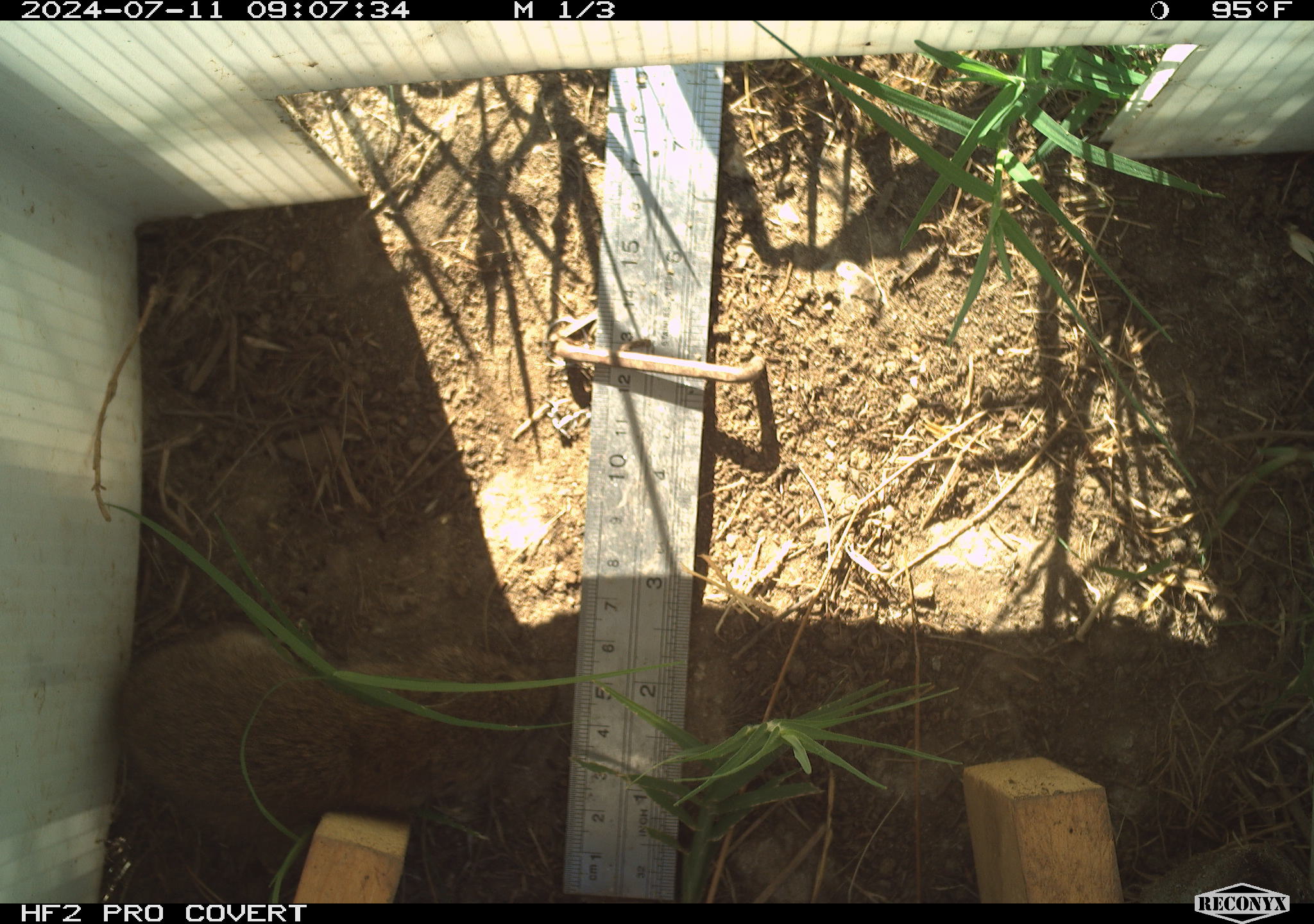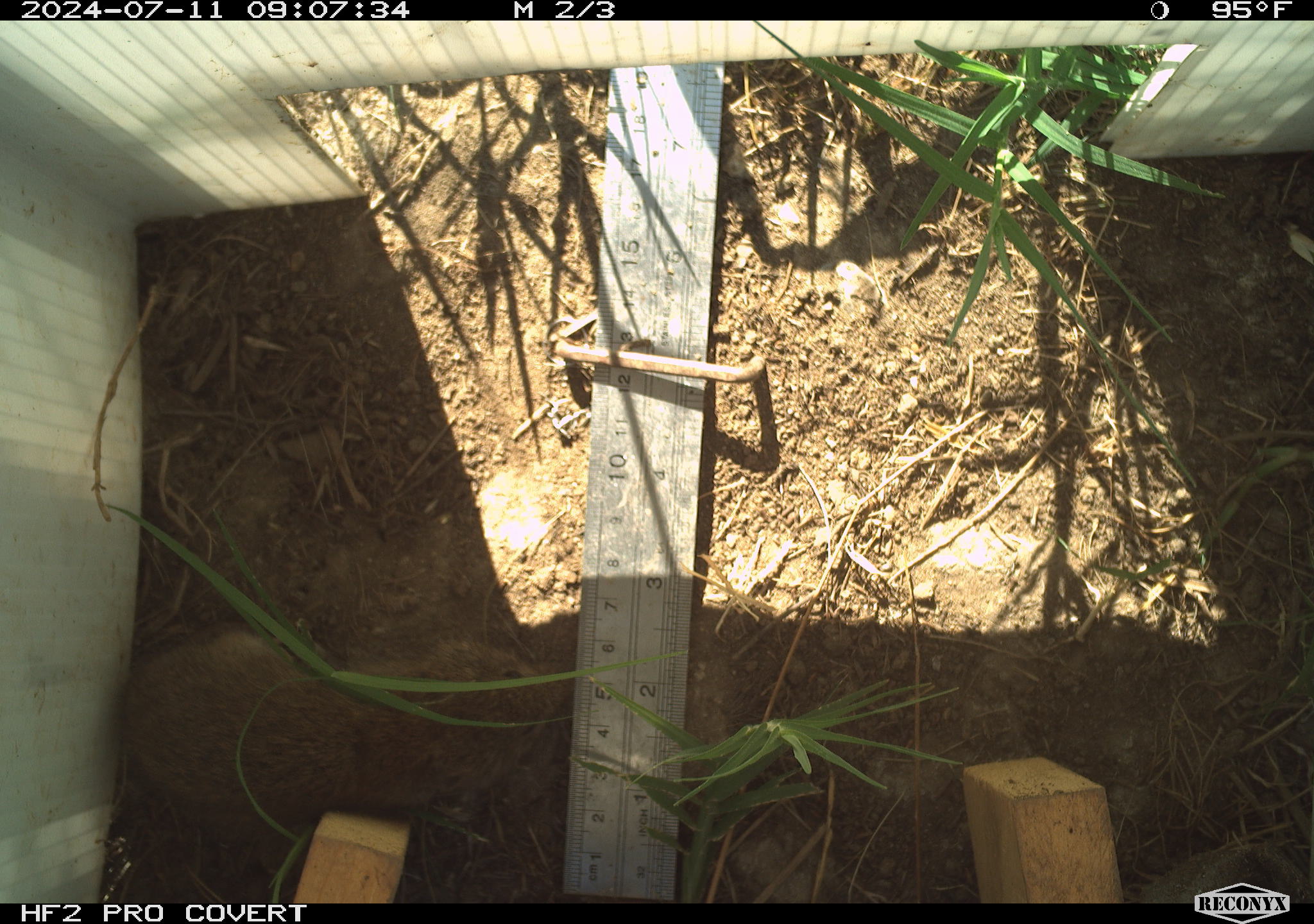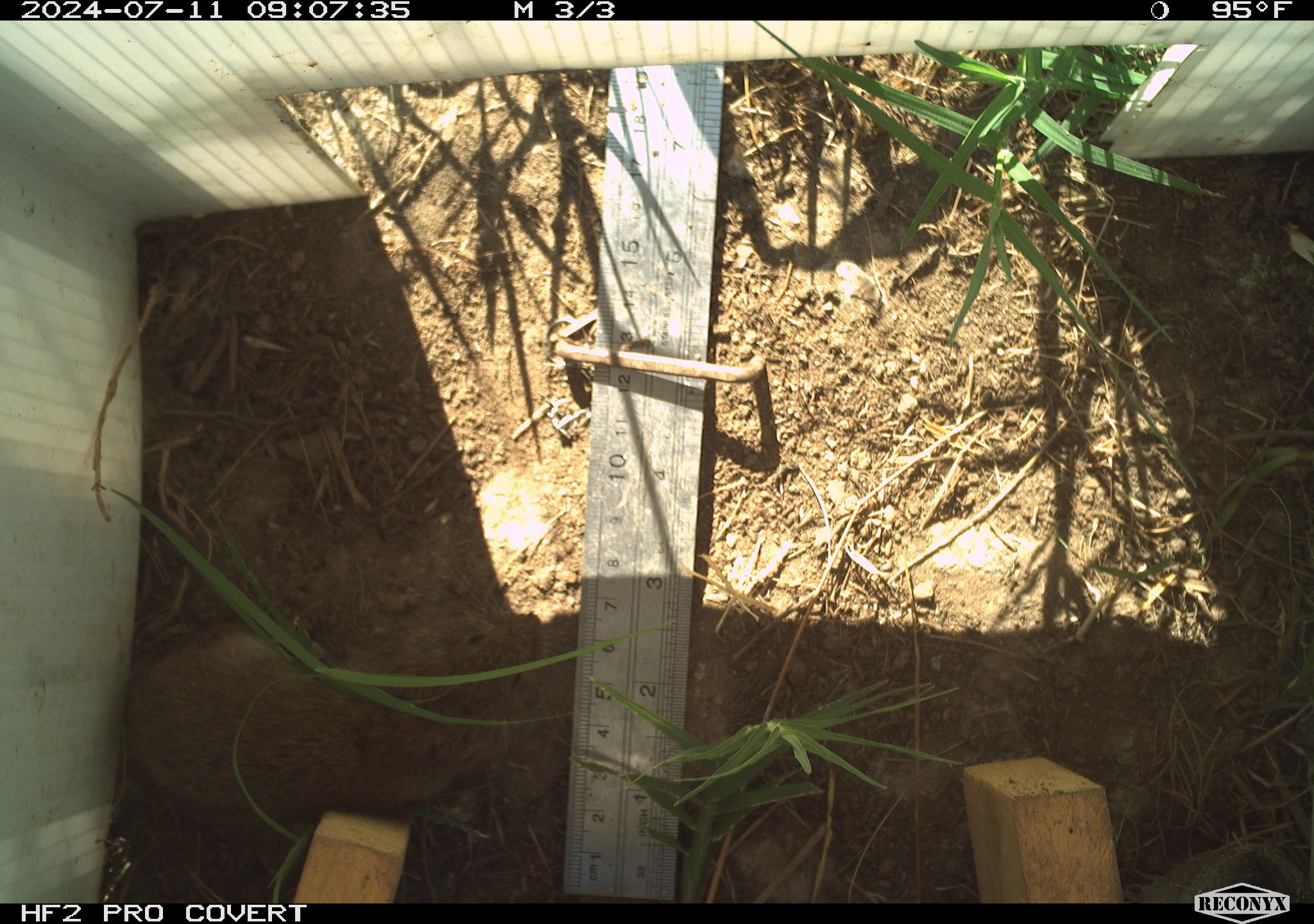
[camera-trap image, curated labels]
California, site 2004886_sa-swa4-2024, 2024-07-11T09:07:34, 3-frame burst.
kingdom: Animalia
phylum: Chordata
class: Mammalia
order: Rodentia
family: Cricetidae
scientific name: Arvicolinae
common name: voles, lemmings, and muskrats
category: arvicolinae subfamily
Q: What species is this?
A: Arvicolinae subfamily (voles, lemmings, and muskrats) (Arvicolinae).